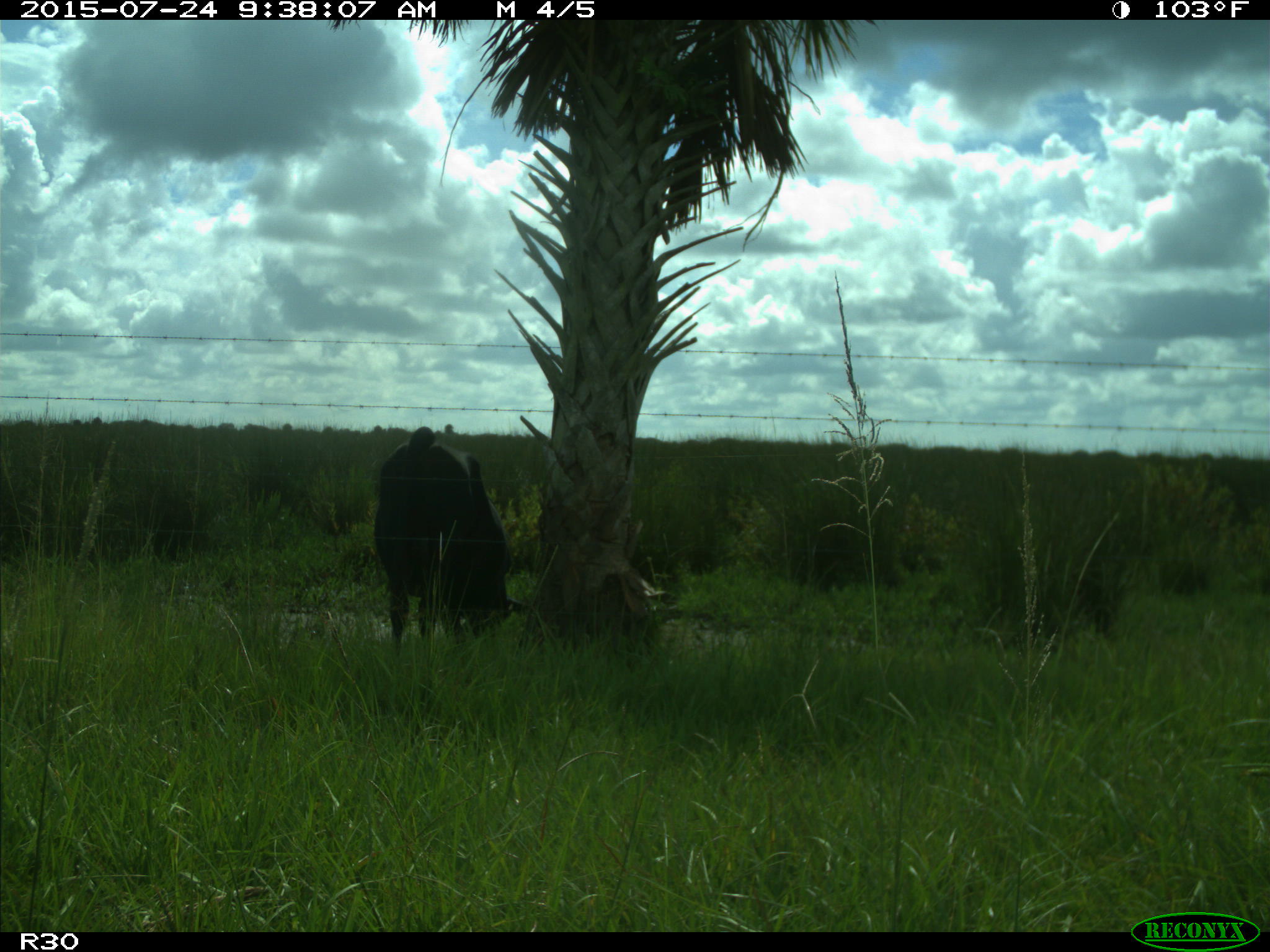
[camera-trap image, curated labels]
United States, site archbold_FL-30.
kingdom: Animalia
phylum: Chordata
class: Mammalia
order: Artiodactyla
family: Bovidae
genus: Bos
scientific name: Bos taurus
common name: domestic cow